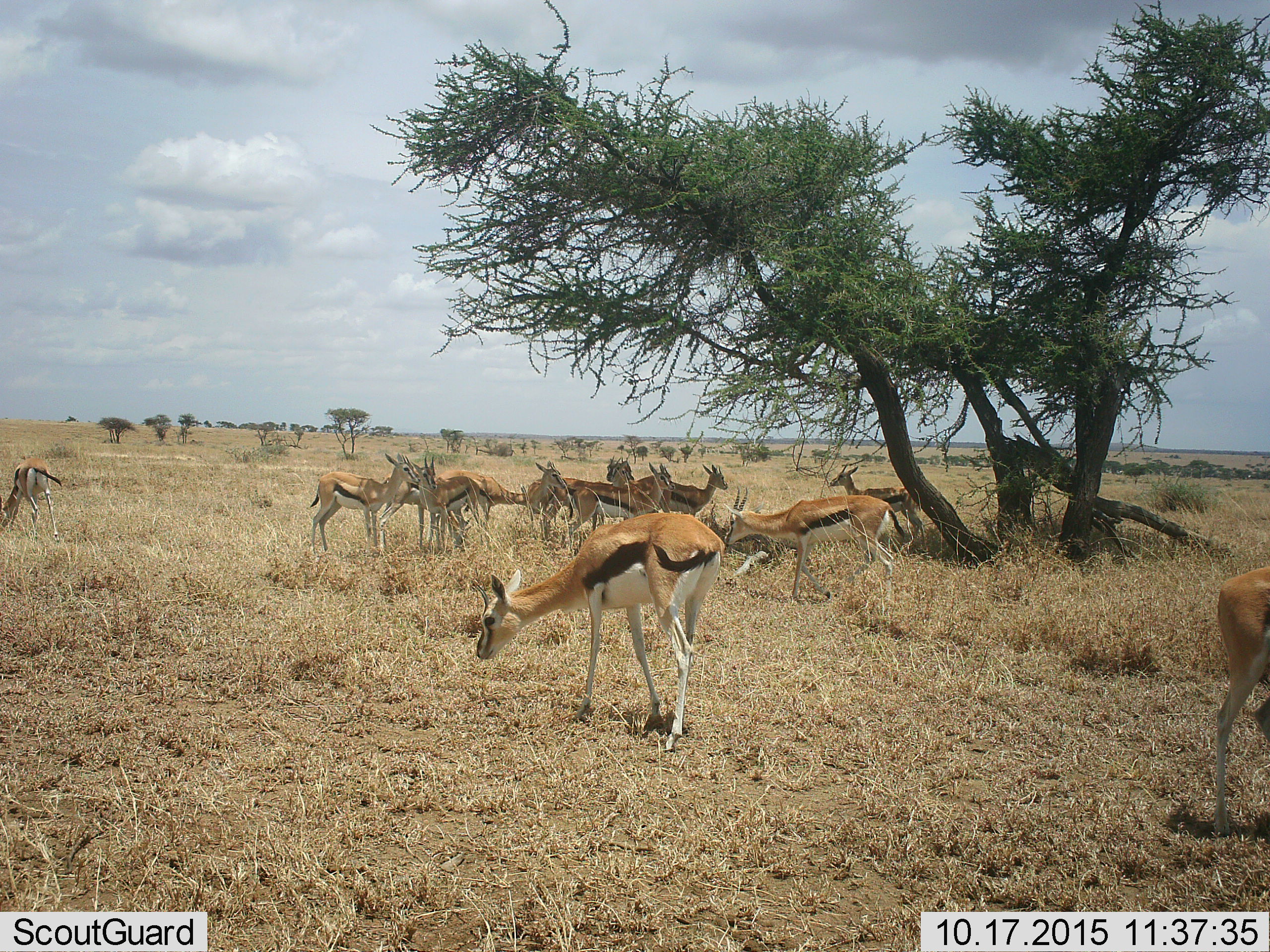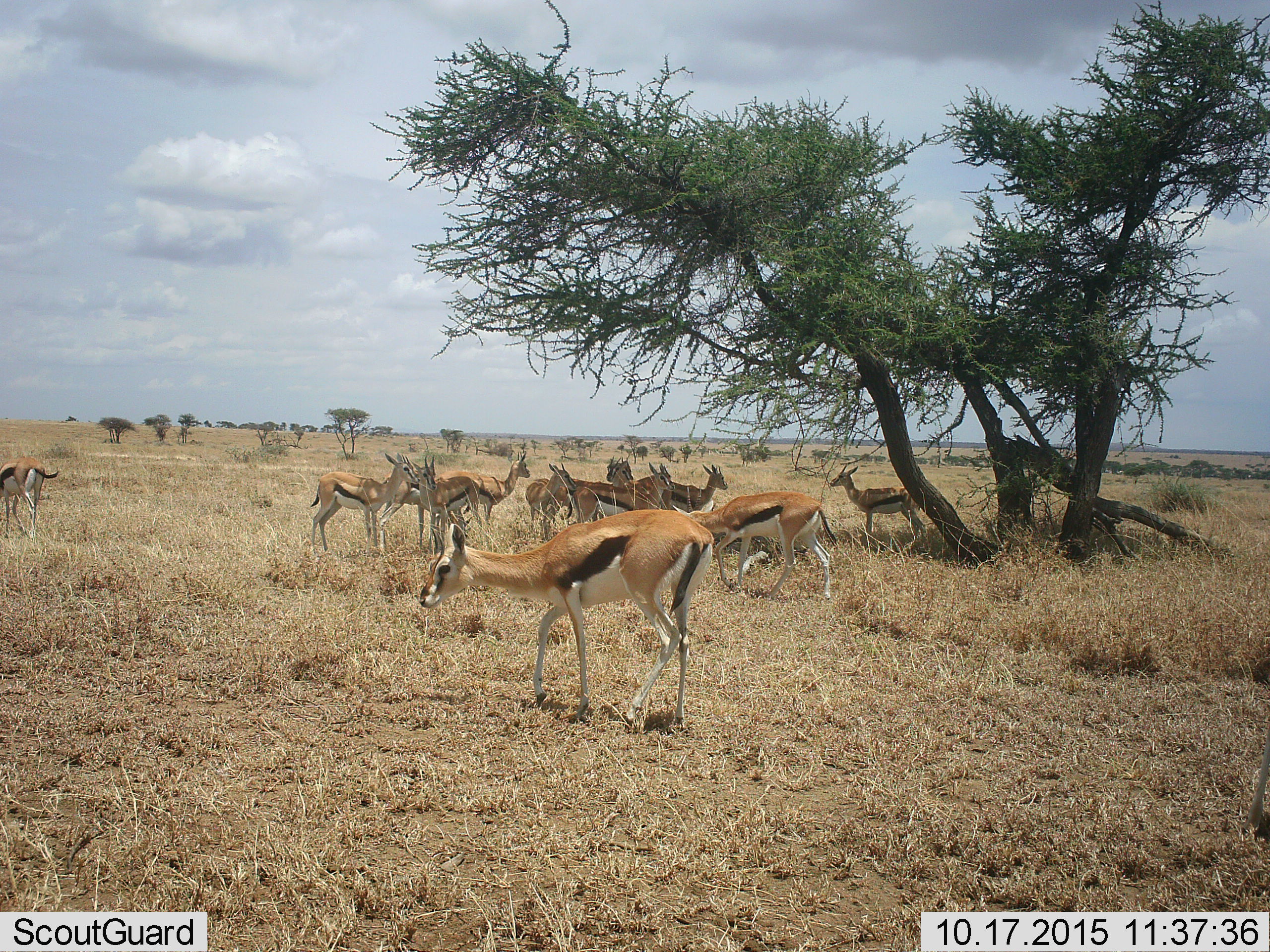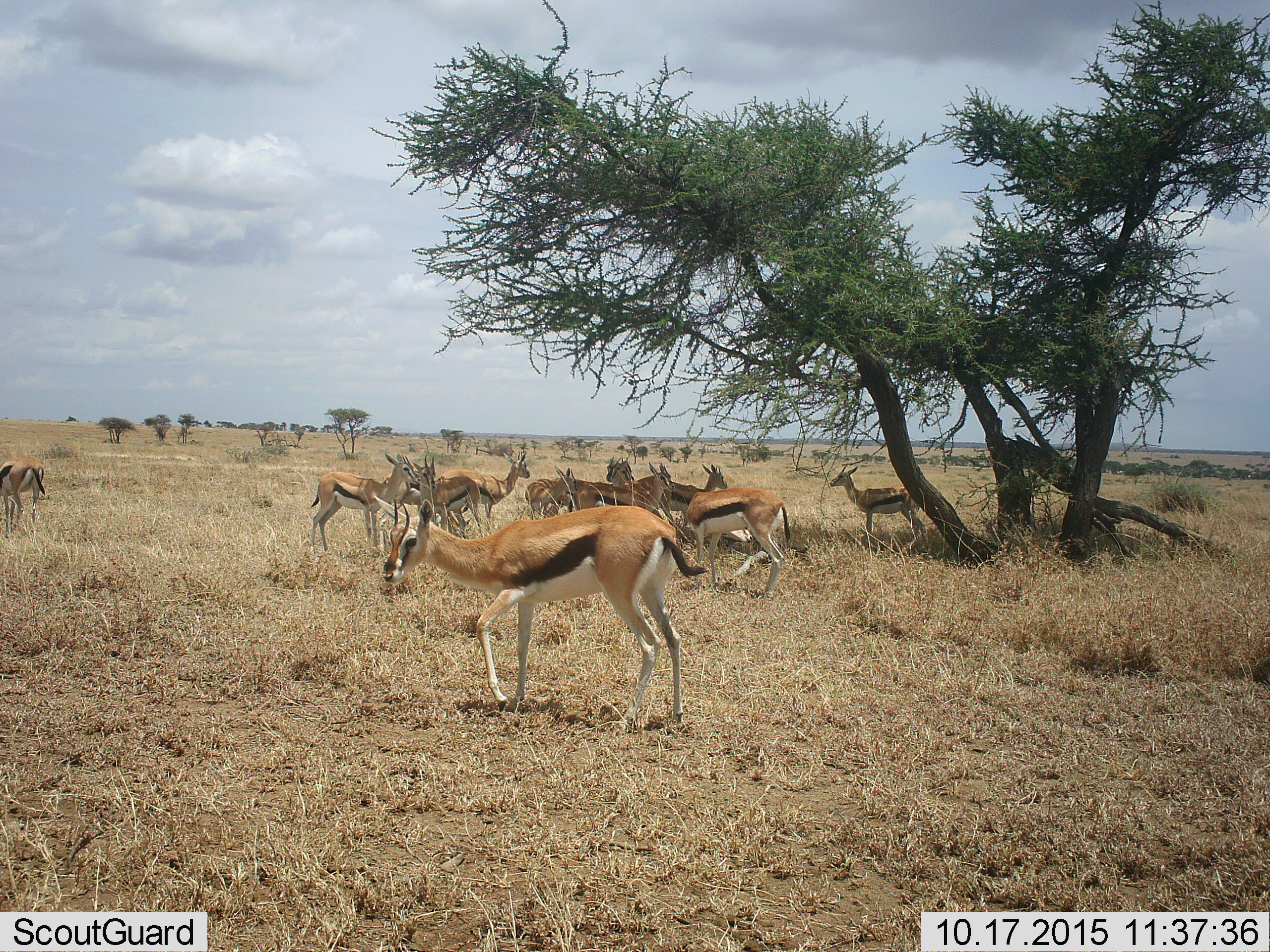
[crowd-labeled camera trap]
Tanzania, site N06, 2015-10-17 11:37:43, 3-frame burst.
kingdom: Animalia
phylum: Chordata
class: Mammalia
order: Artiodactyla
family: Bovidae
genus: Eudorcas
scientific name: Eudorcas thomsonii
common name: thomson's gazelle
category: gazellethomsons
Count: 11-50.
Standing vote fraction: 90%.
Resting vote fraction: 0%.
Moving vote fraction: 70%.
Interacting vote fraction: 10%.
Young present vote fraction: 0%.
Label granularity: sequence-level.